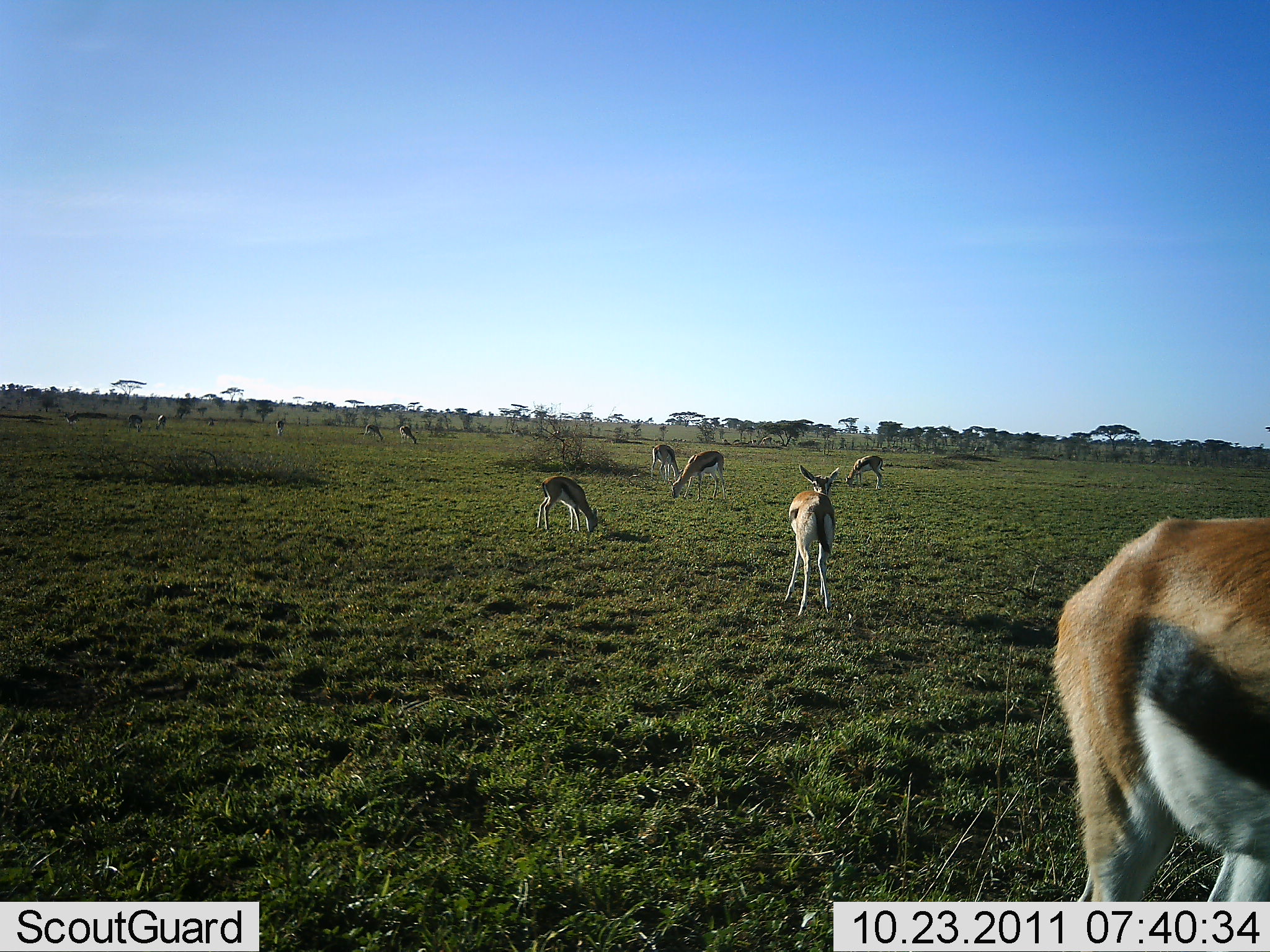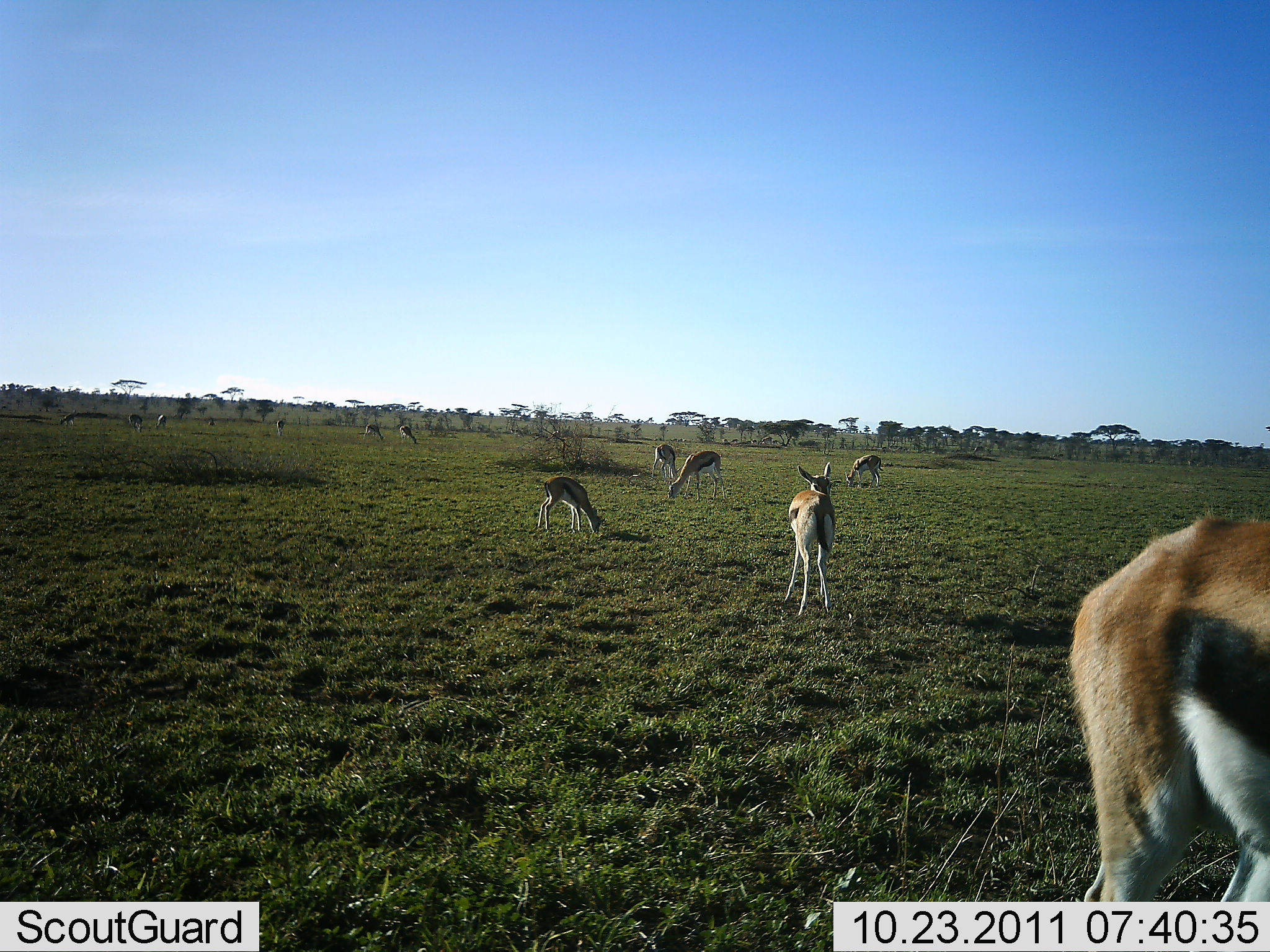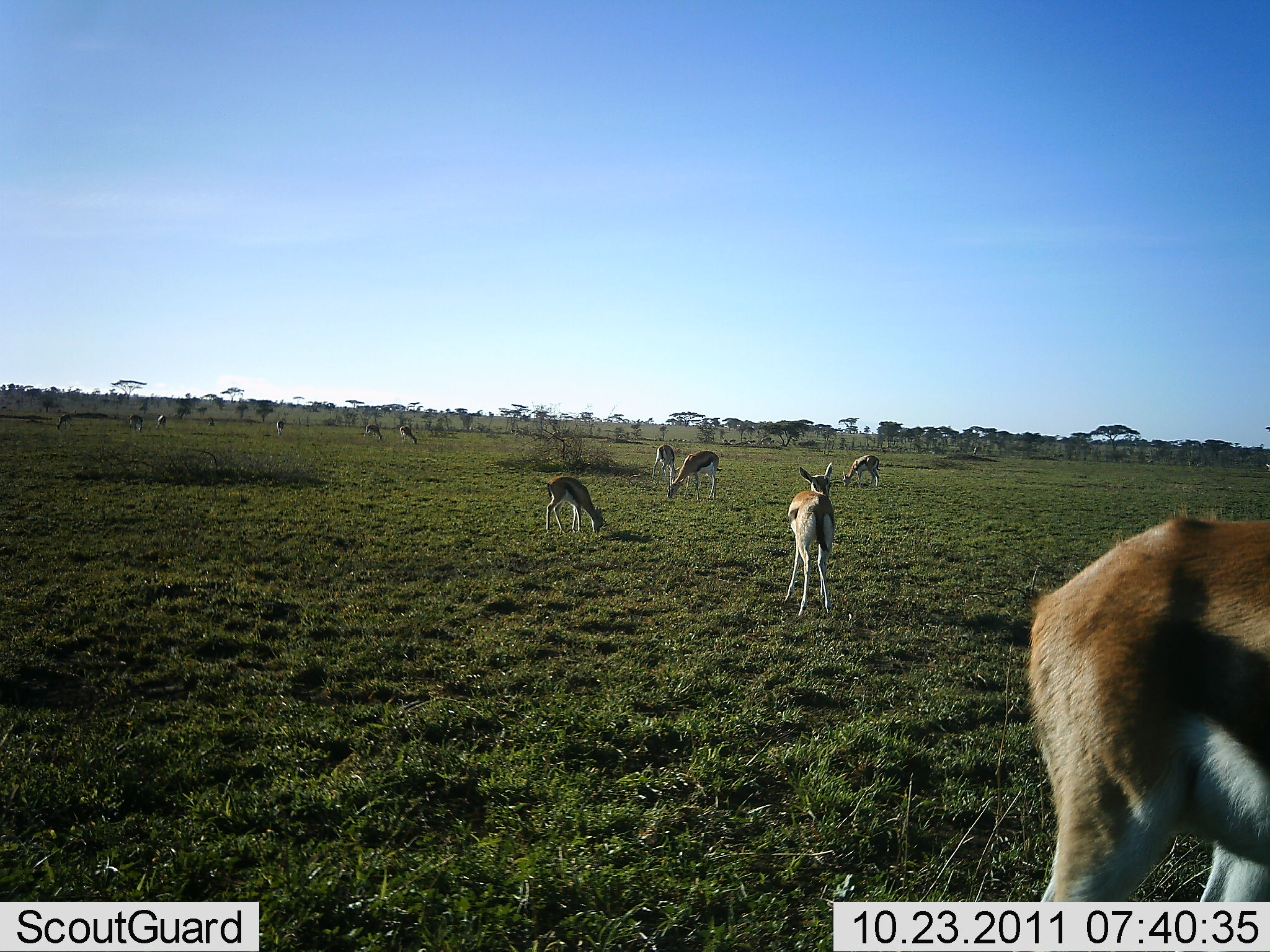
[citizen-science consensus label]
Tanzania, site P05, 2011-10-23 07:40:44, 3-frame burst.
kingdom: Animalia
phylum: Chordata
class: Mammalia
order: Artiodactyla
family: Bovidae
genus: Eudorcas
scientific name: Eudorcas thomsonii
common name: thomson's gazelle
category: gazellethomsons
Gazellethomsons (thomson's gazelle) (Eudorcas thomsonii), count 11-50. Behavior (volunteer vote fractions): standing 80%, resting 0%, moving 20%, interacting 0%. Young present (vote fraction): 0%. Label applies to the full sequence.